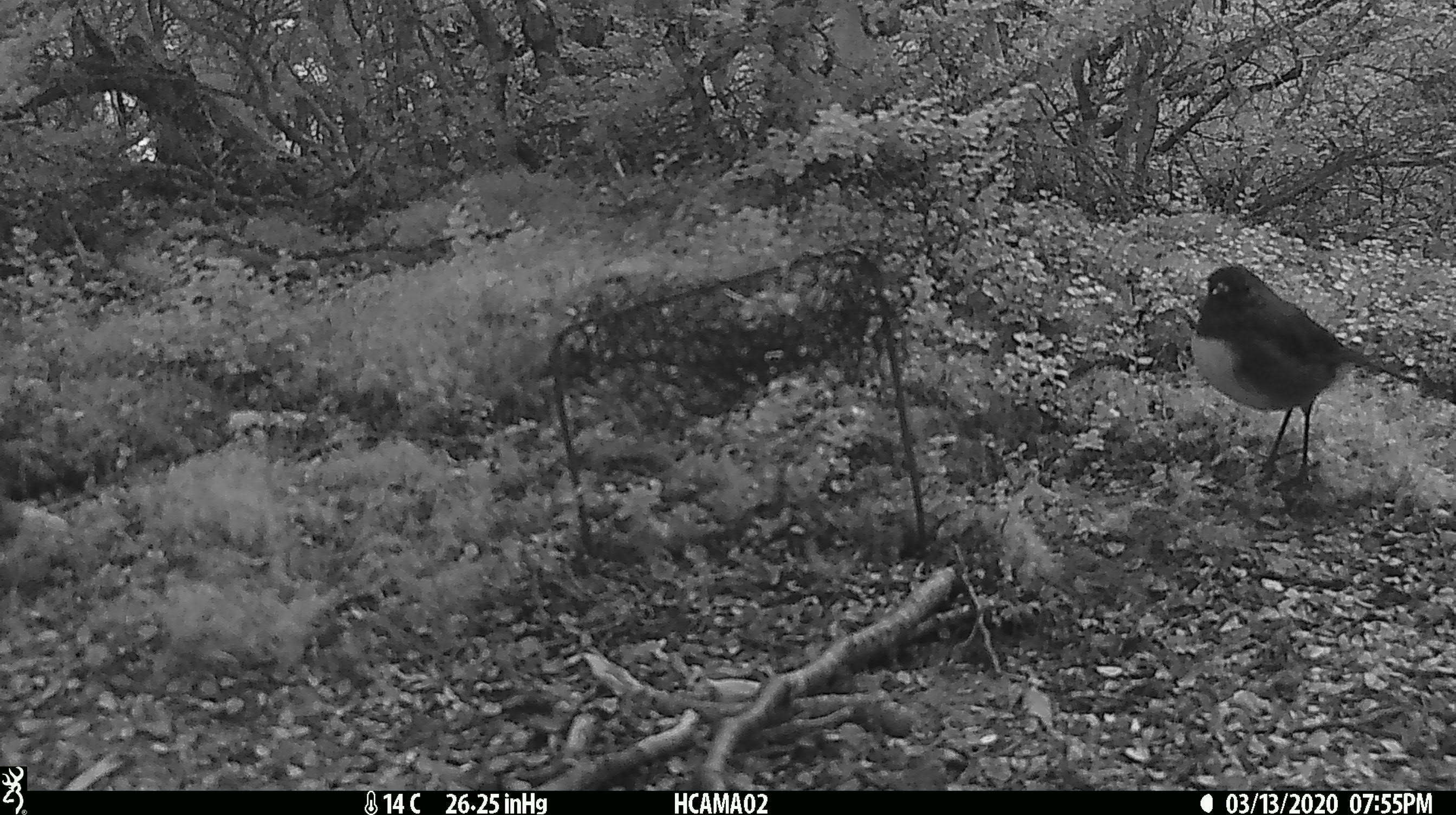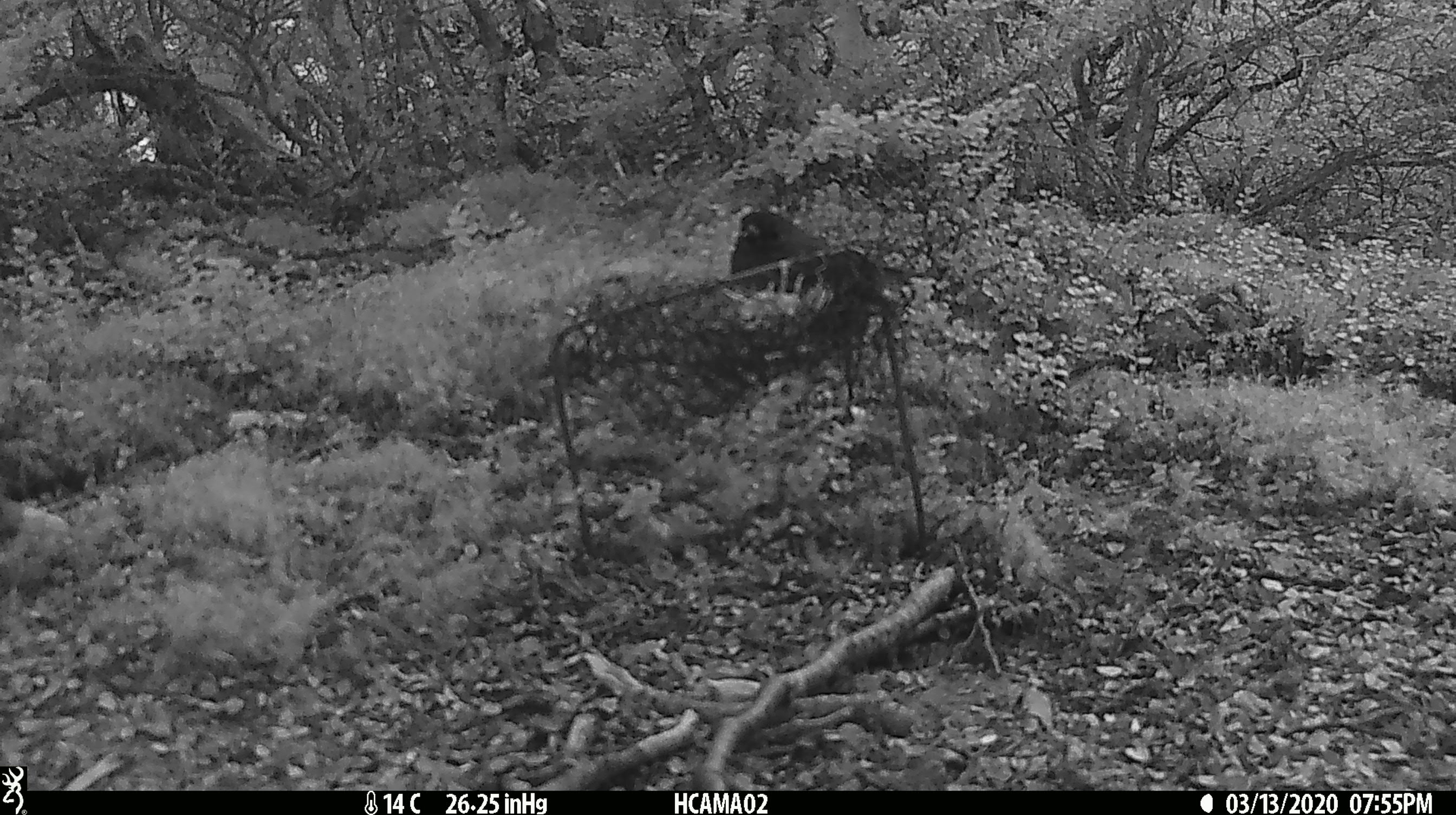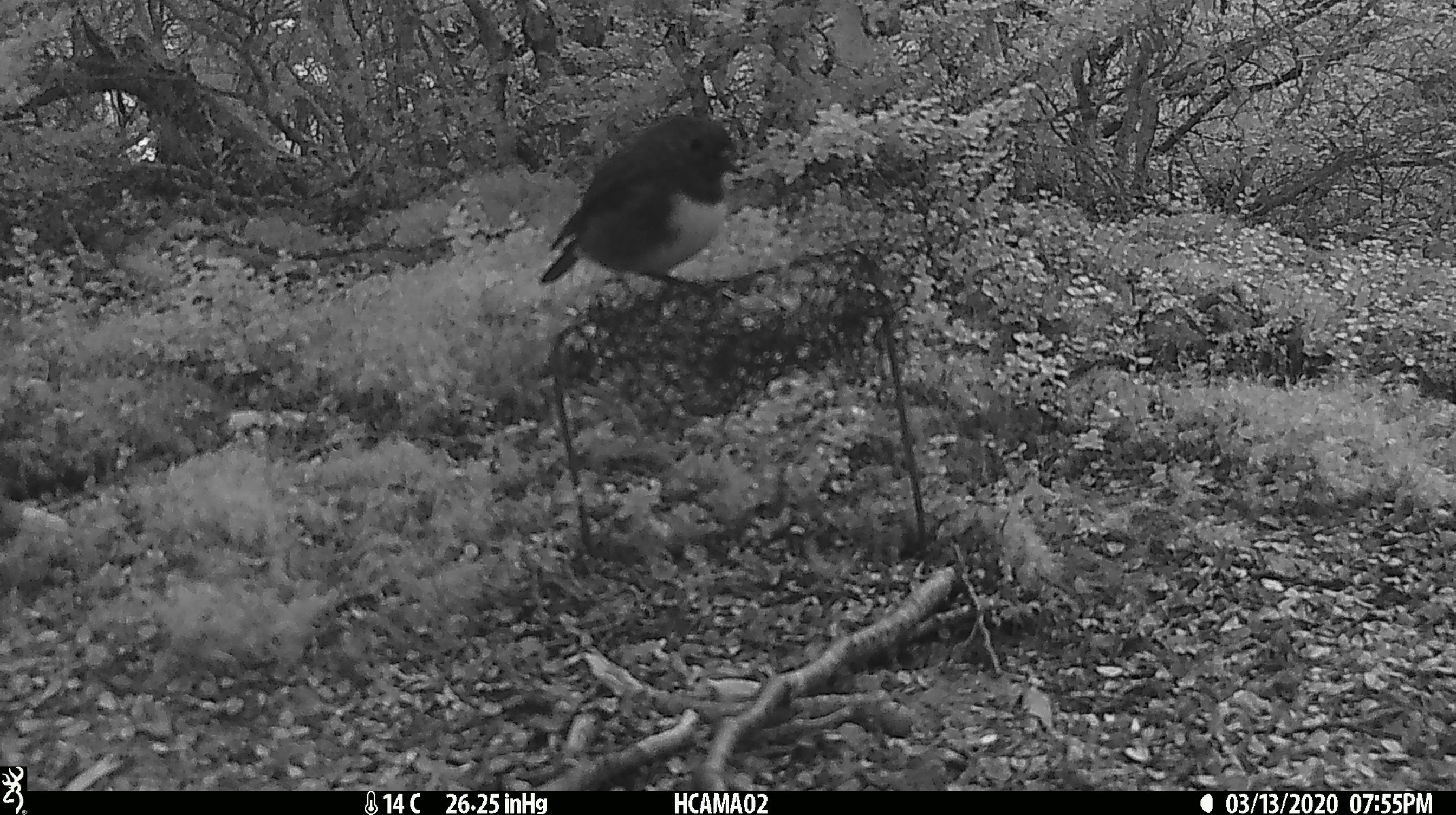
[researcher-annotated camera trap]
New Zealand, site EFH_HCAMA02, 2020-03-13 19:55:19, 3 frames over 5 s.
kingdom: Animalia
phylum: Chordata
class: Aves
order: Passeriformes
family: Petroicidae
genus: Petroica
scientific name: Petroica australis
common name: new zealand robin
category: robin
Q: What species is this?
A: Robin (new zealand robin) (Petroica australis).